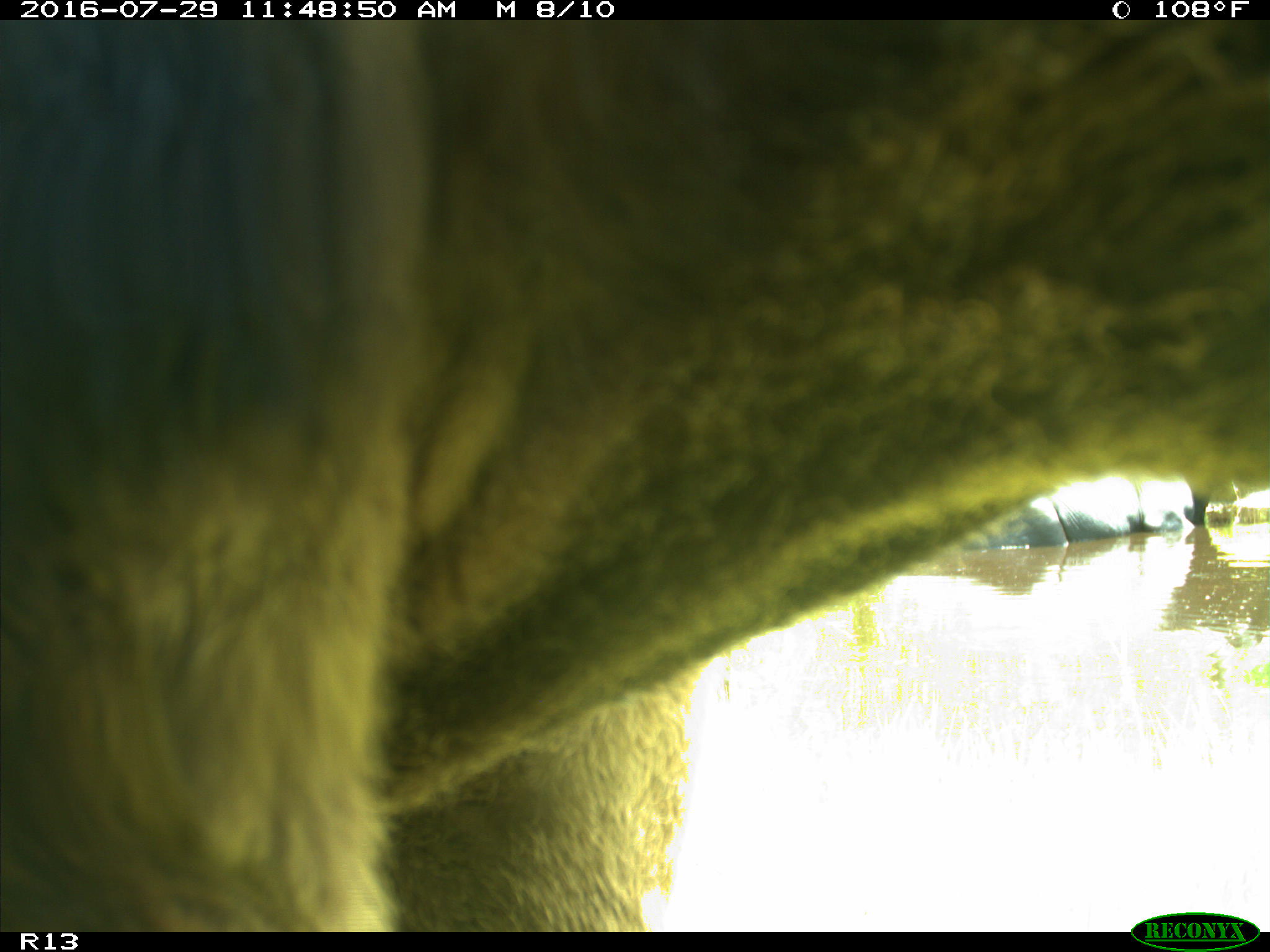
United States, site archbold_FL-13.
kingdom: Animalia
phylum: Chordata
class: Mammalia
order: Artiodactyla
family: Bovidae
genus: Bos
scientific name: Bos taurus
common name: domestic cow